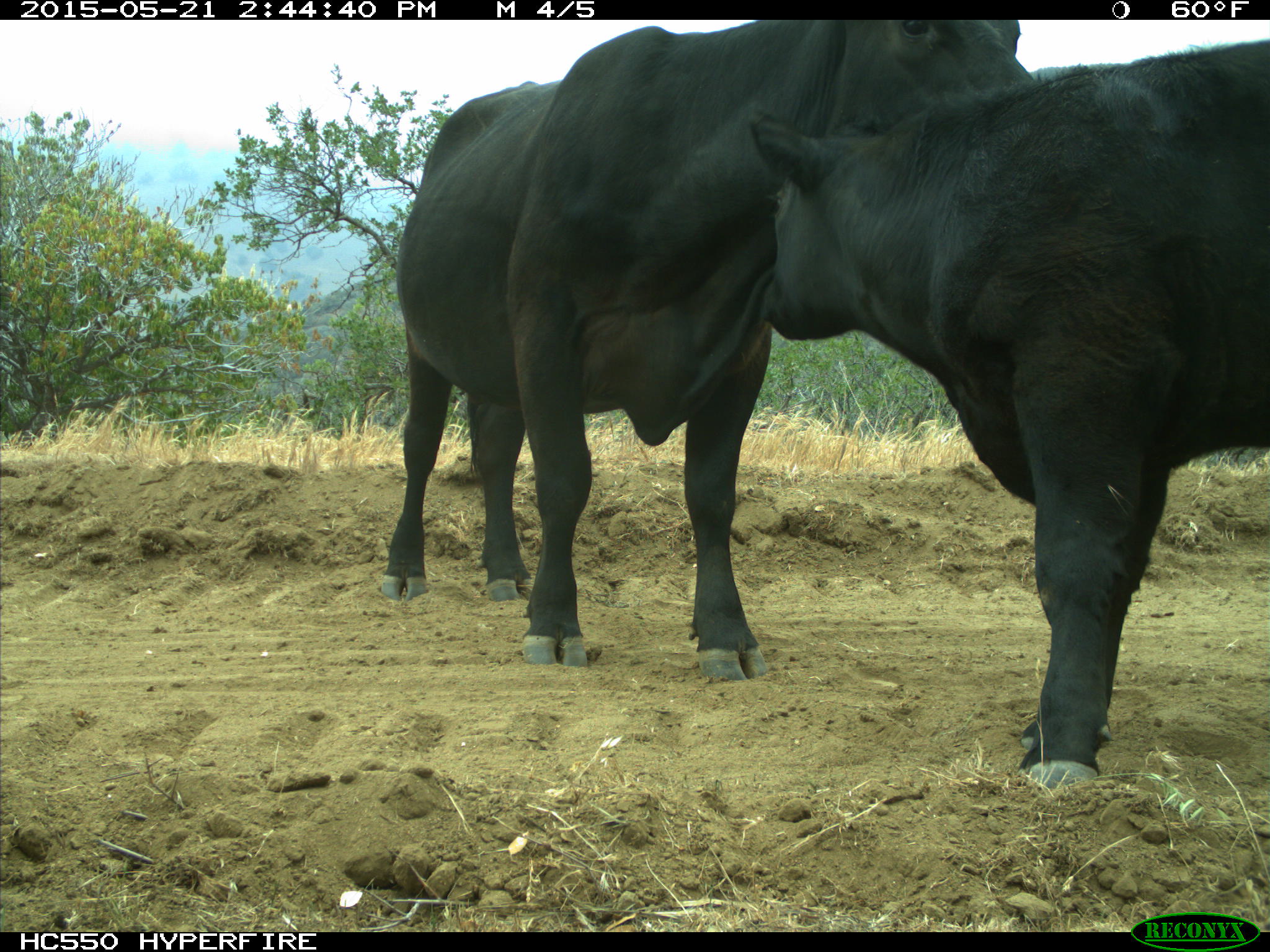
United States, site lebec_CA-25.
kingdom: Animalia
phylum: Chordata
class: Mammalia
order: Artiodactyla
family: Bovidae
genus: Bos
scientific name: Bos taurus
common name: domestic cow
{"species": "Bos taurus (domestic cow)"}